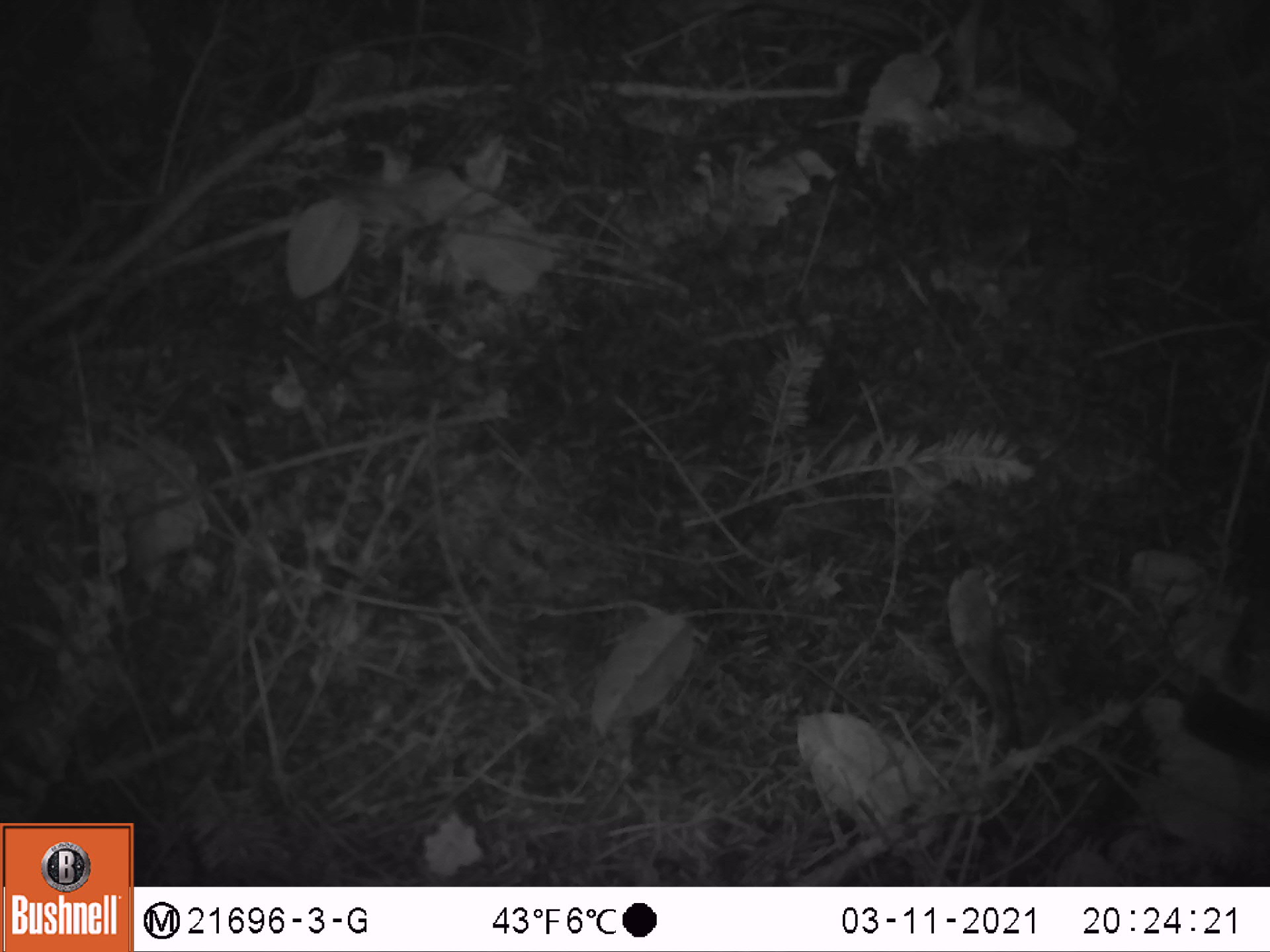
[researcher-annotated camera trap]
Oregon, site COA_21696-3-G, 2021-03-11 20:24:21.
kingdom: Animalia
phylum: Chordata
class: Mammalia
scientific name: Mammalia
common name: small mammal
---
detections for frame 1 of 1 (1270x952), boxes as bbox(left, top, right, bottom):
small mammal: bbox(1098, 608, 1269, 792)